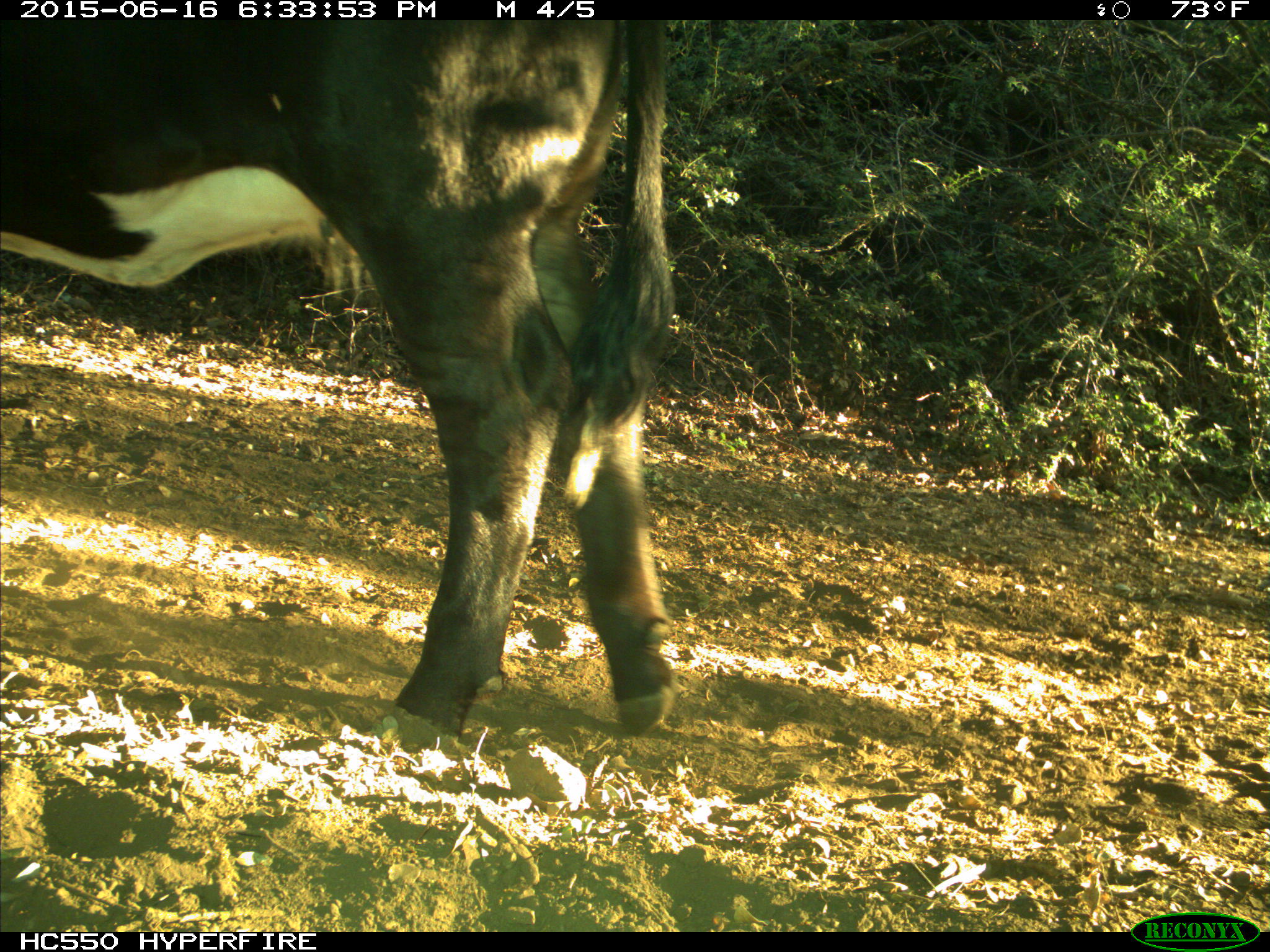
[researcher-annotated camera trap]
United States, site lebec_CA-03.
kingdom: Animalia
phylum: Chordata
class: Mammalia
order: Artiodactyla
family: Bovidae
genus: Bos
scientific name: Bos taurus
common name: domestic cow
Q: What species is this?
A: Bos taurus (domestic cow).